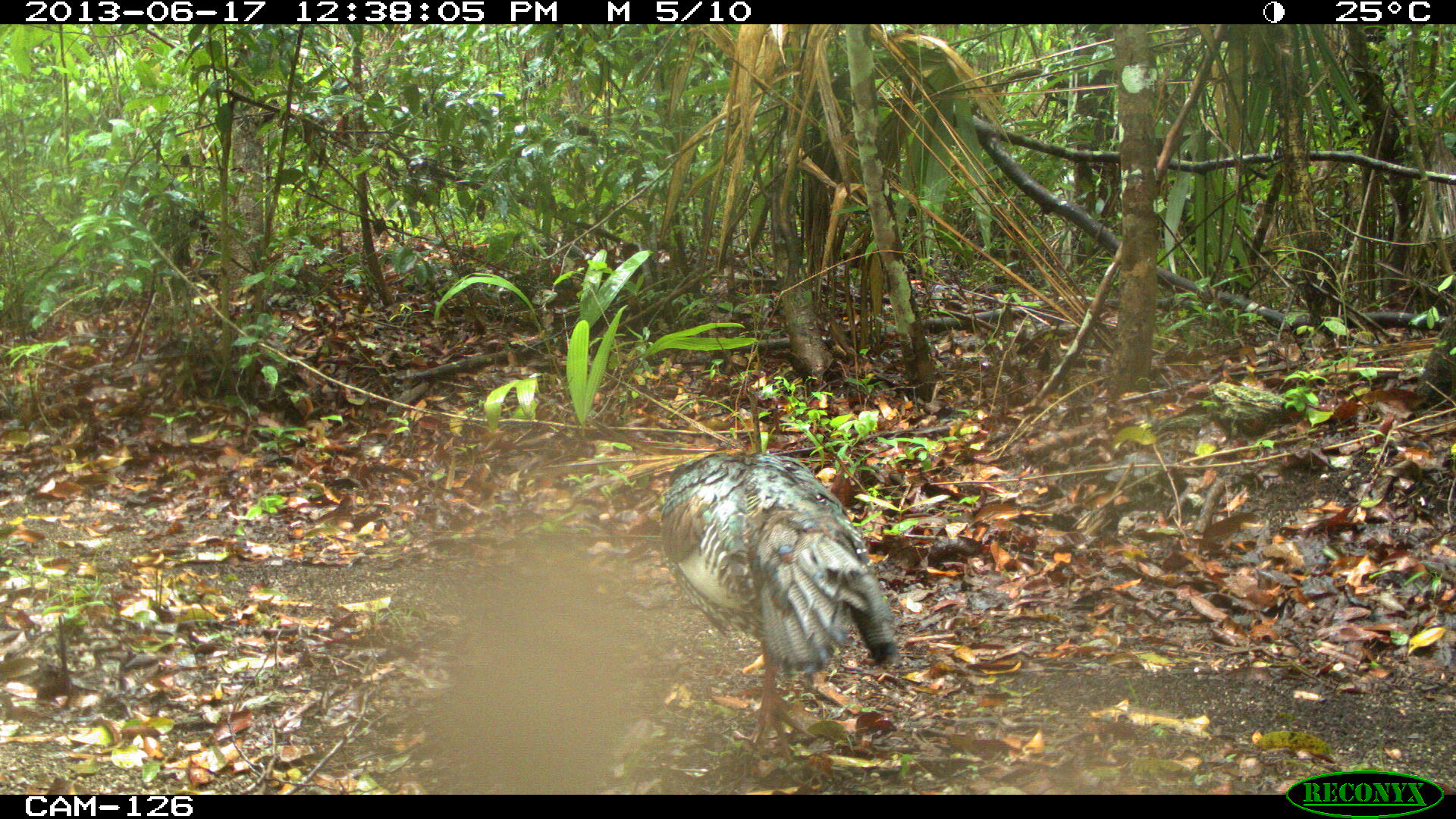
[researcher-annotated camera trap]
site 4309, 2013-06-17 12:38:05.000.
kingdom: Animalia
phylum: Chordata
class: Aves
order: Galliformes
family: Phasianidae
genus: Meleagris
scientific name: Meleagris ocellata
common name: ocellated turkey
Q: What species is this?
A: Meleagris ocellata (ocellated turkey).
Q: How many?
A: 1.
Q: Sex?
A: Female.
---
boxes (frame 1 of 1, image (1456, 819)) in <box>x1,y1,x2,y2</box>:
meleagris ocellata: <box>658,452,898,761</box>